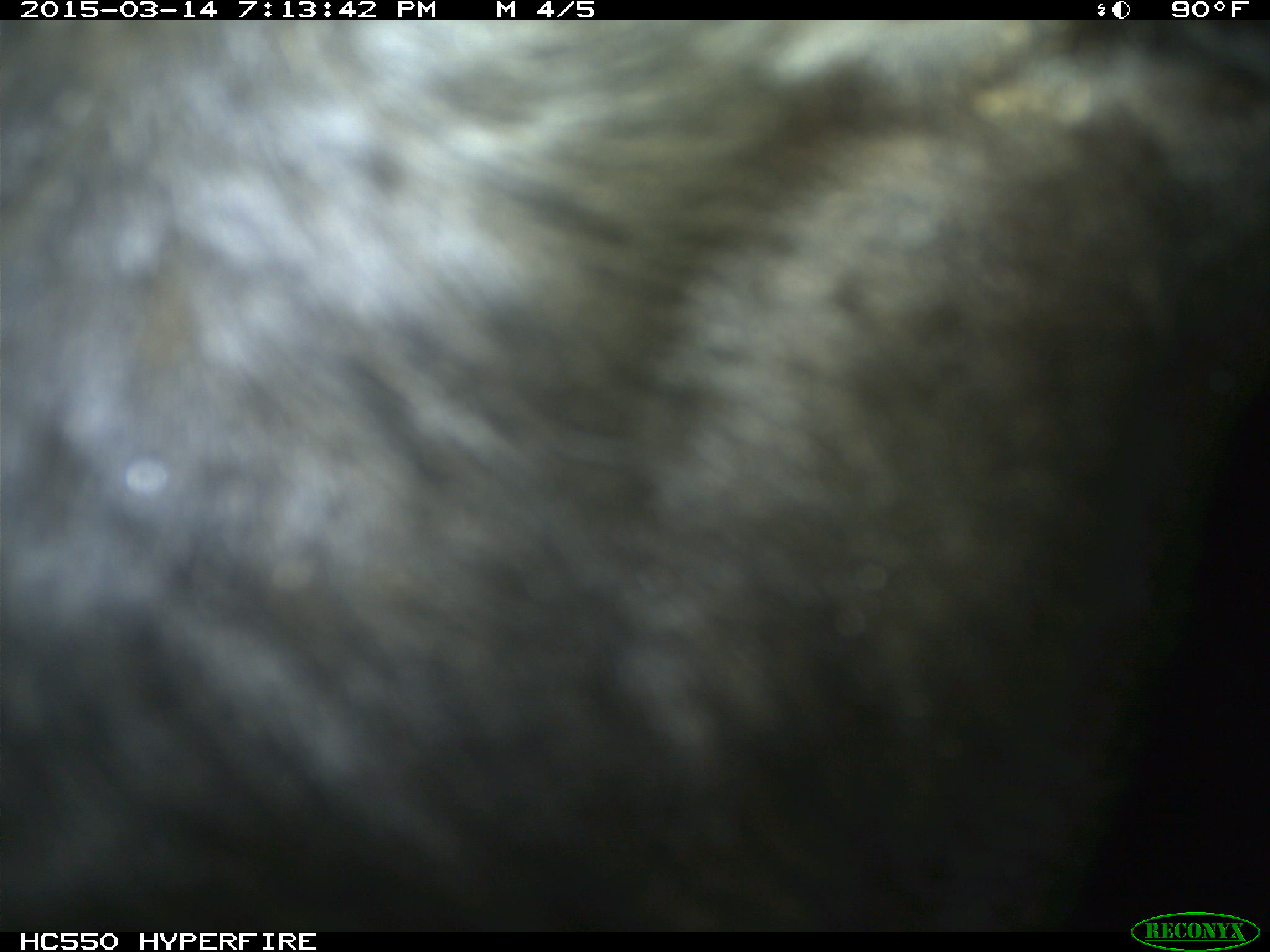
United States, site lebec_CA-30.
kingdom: Animalia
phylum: Chordata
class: Mammalia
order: Artiodactyla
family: Bovidae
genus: Bos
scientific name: Bos taurus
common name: domestic cow